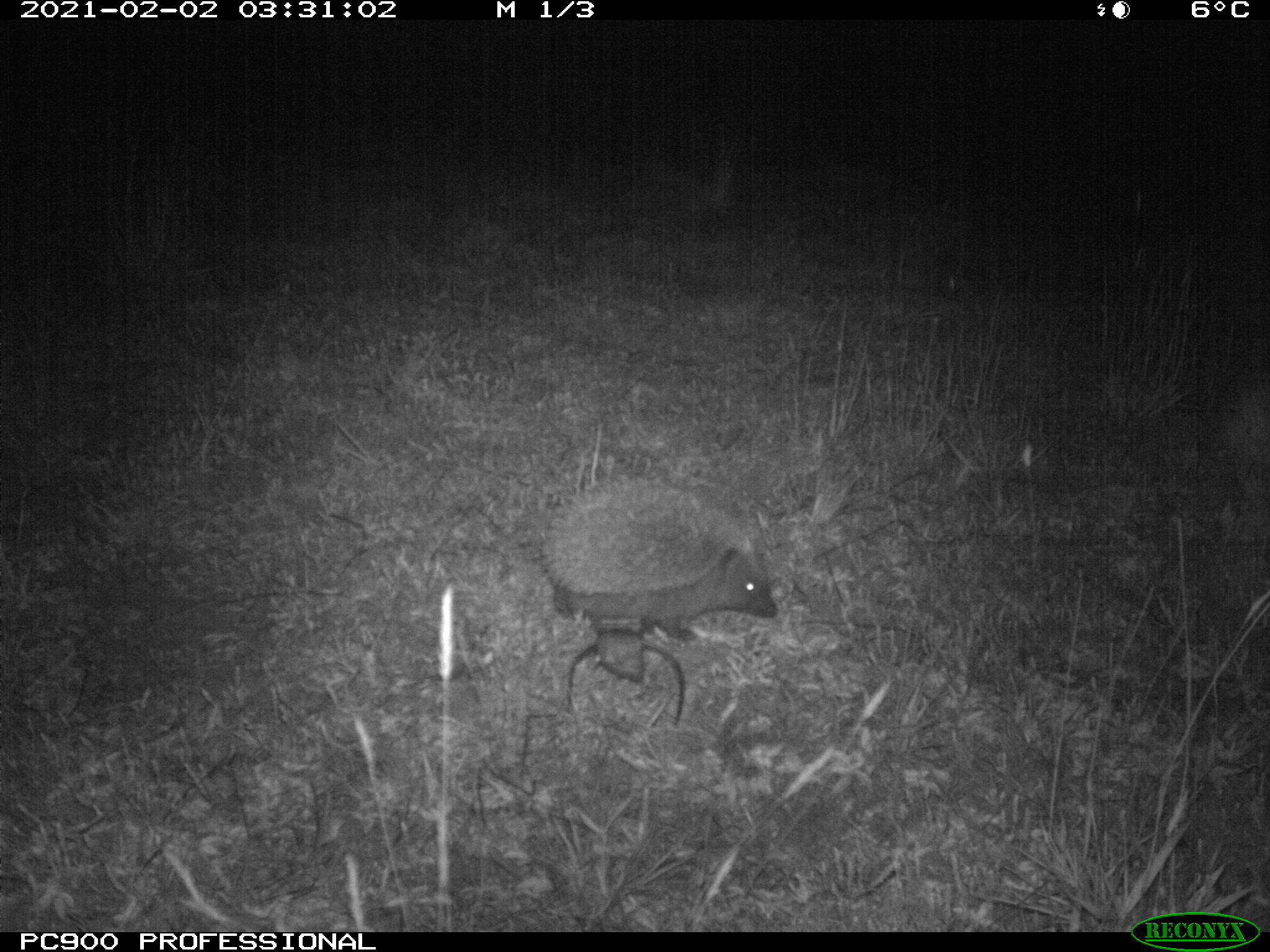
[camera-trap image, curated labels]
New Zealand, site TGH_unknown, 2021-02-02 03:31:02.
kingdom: Animalia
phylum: Chordata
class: Mammalia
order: Eulipotyphla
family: Erinaceidae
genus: Erinaceus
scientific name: Erinaceus europaeus europaeus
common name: european hedgehog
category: hedgehog